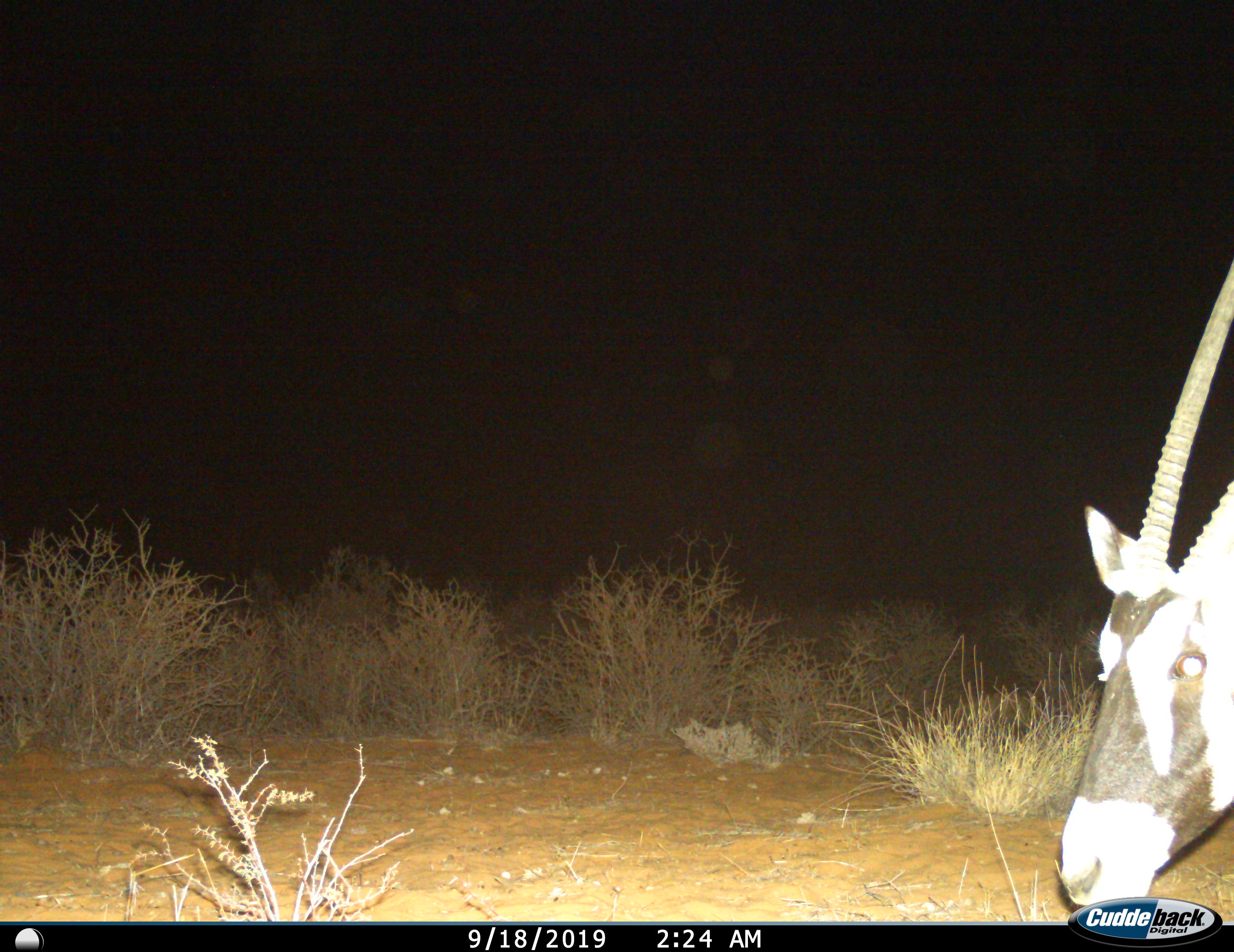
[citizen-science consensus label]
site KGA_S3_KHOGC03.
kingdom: Animalia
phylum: Chordata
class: Mammalia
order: Artiodactyla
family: Bovidae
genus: Oryx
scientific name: Oryx gazella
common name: gemsbok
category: oryx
Oryx (gemsbok) (Oryx gazella), count 1. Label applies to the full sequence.